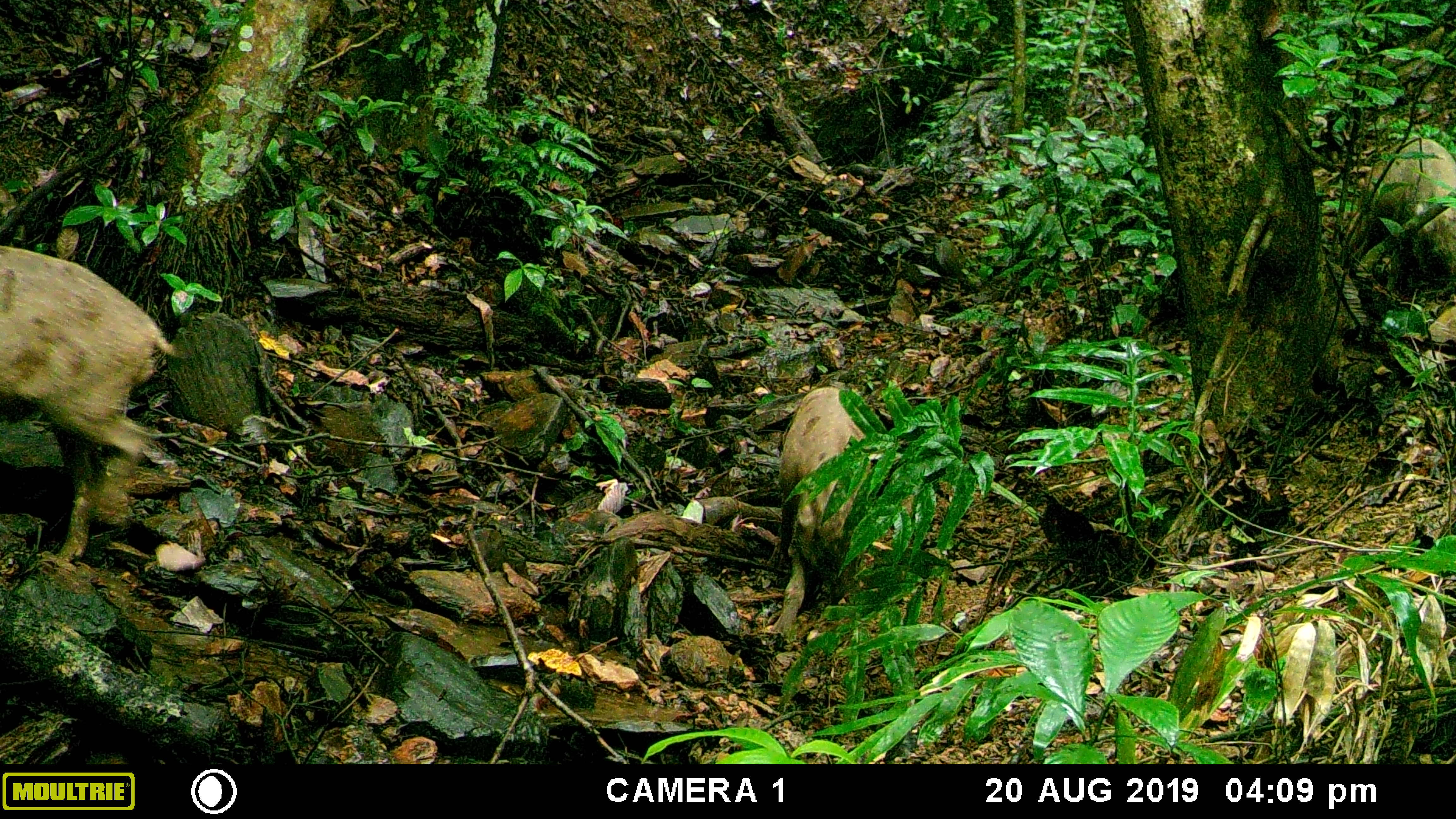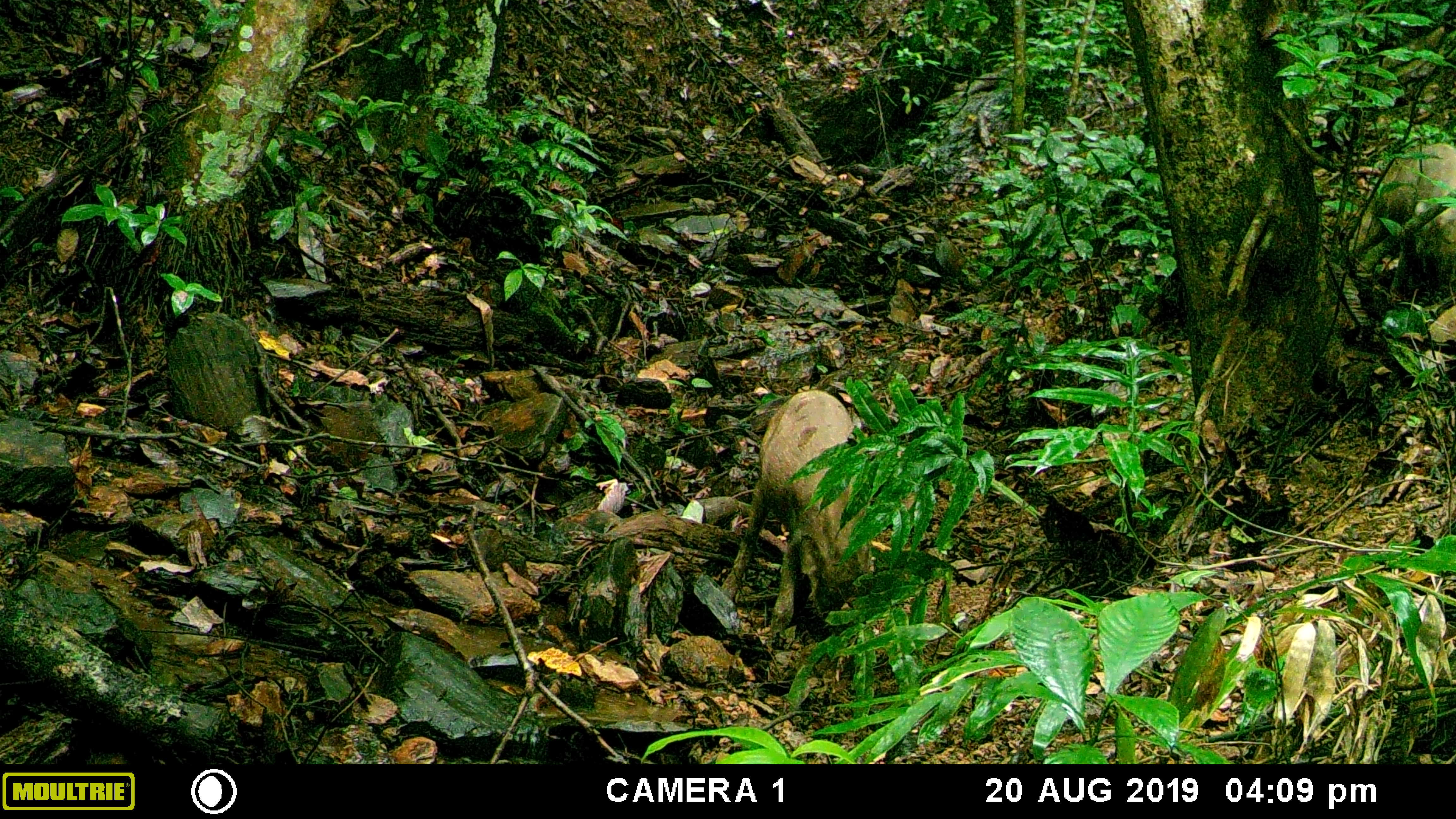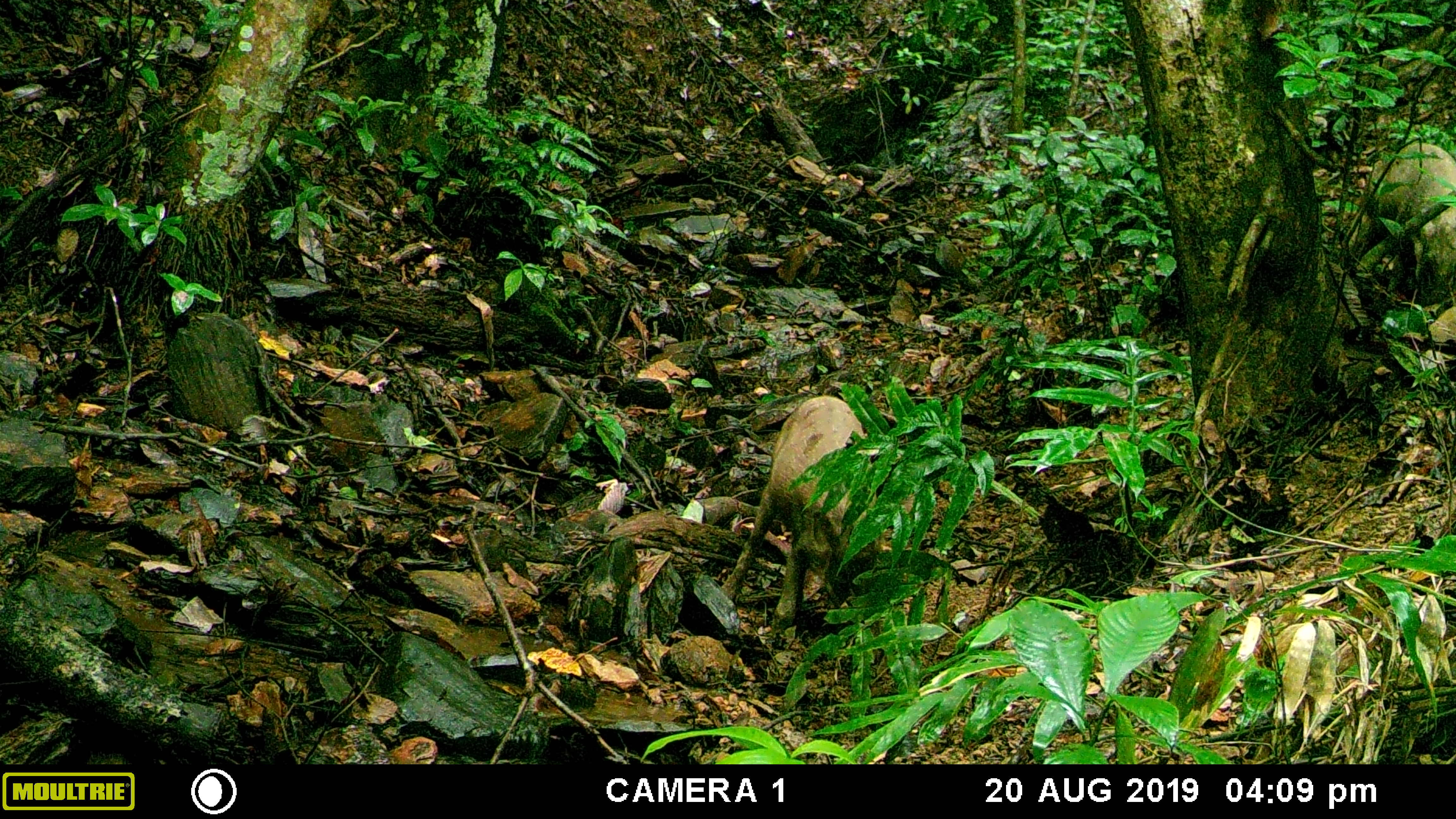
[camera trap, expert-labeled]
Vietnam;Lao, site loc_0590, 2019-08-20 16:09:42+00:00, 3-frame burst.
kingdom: Animalia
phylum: Chordata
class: Mammalia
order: Artiodactyla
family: Suidae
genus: Sus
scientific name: Sus scrofa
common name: eurasian wild pig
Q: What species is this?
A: Eurasian wild pig (Sus scrofa).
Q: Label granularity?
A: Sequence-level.